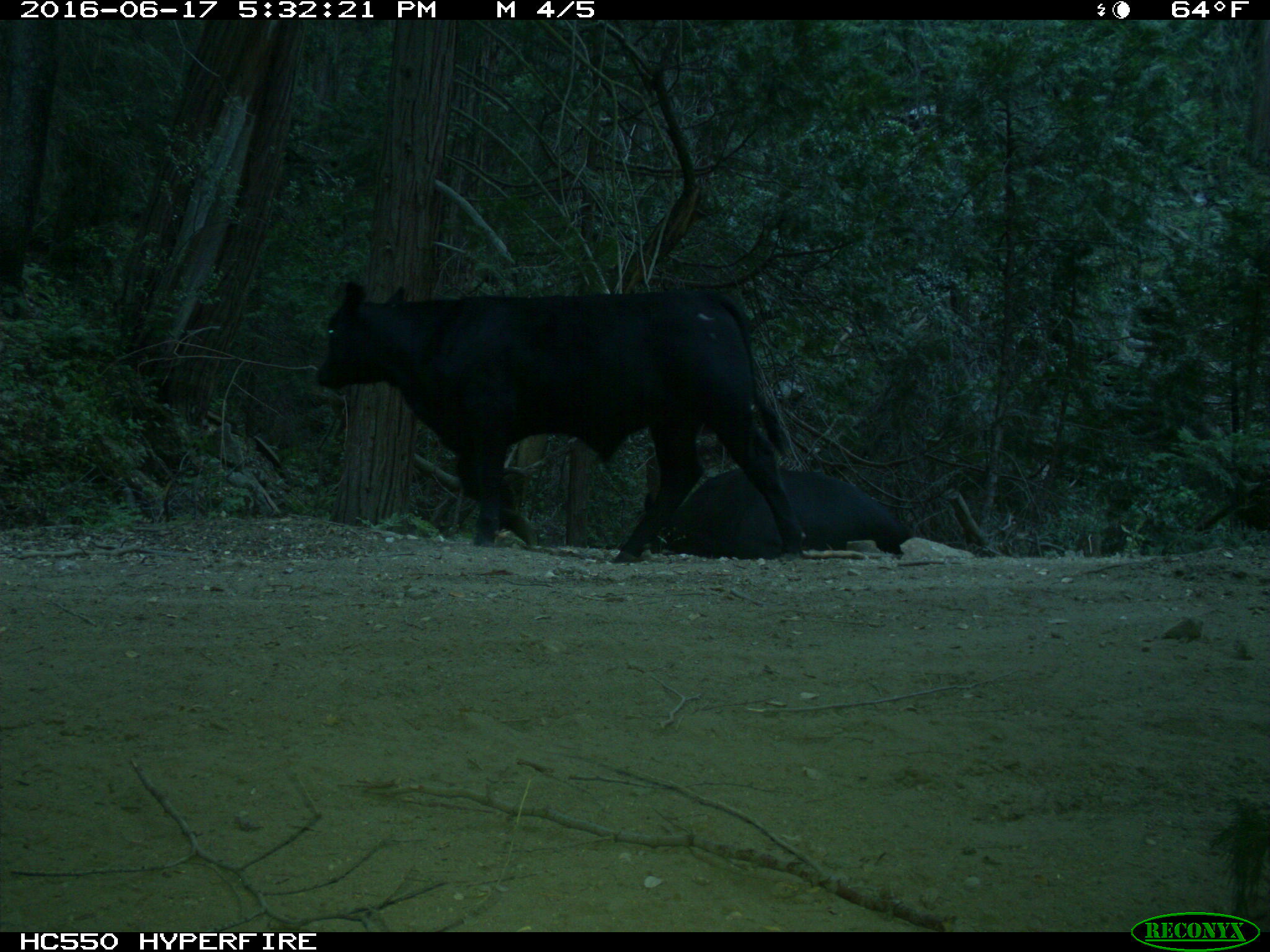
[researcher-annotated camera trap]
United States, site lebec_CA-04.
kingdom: Animalia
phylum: Chordata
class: Mammalia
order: Artiodactyla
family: Bovidae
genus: Bos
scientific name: Bos taurus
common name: domestic cow